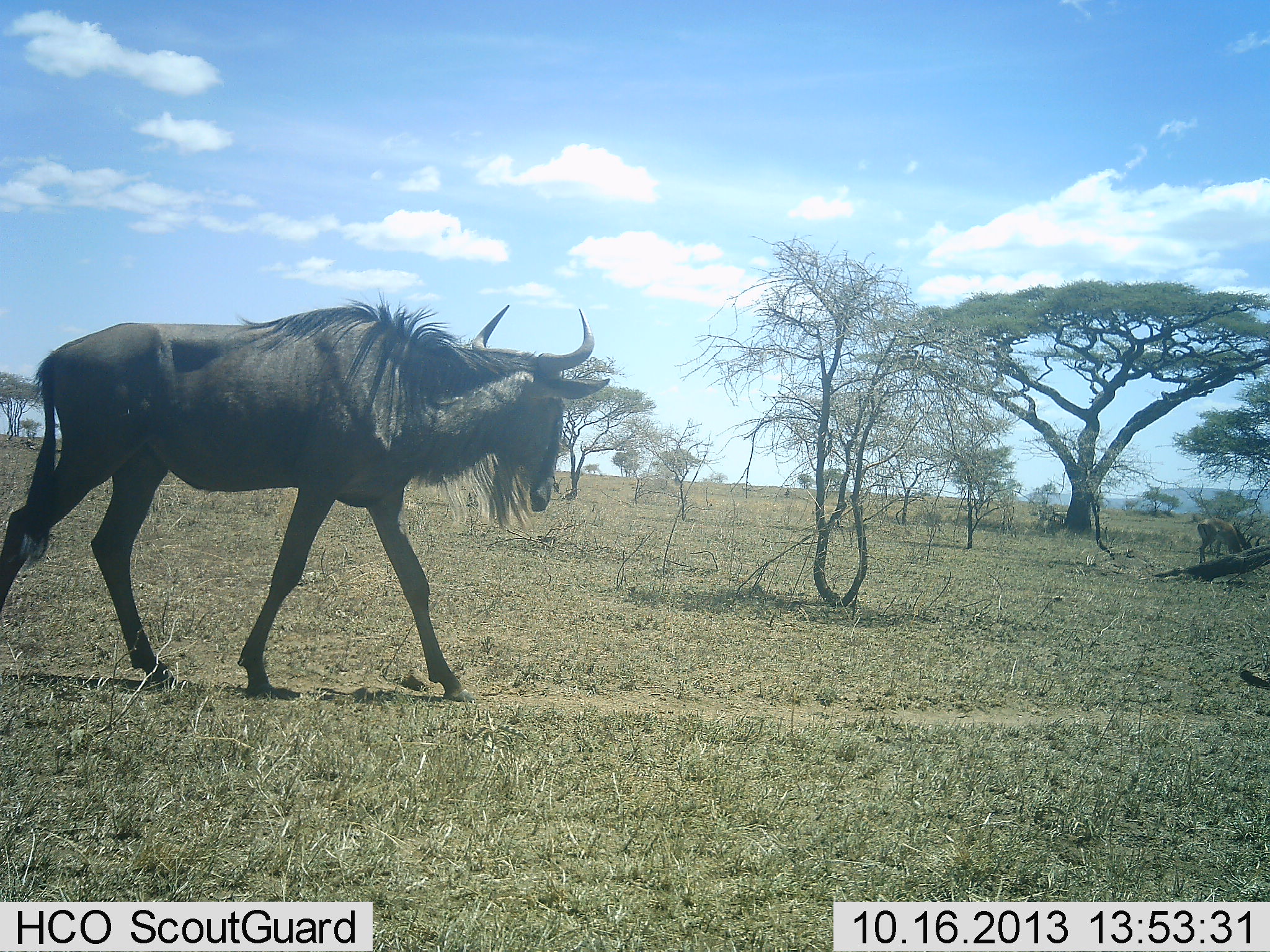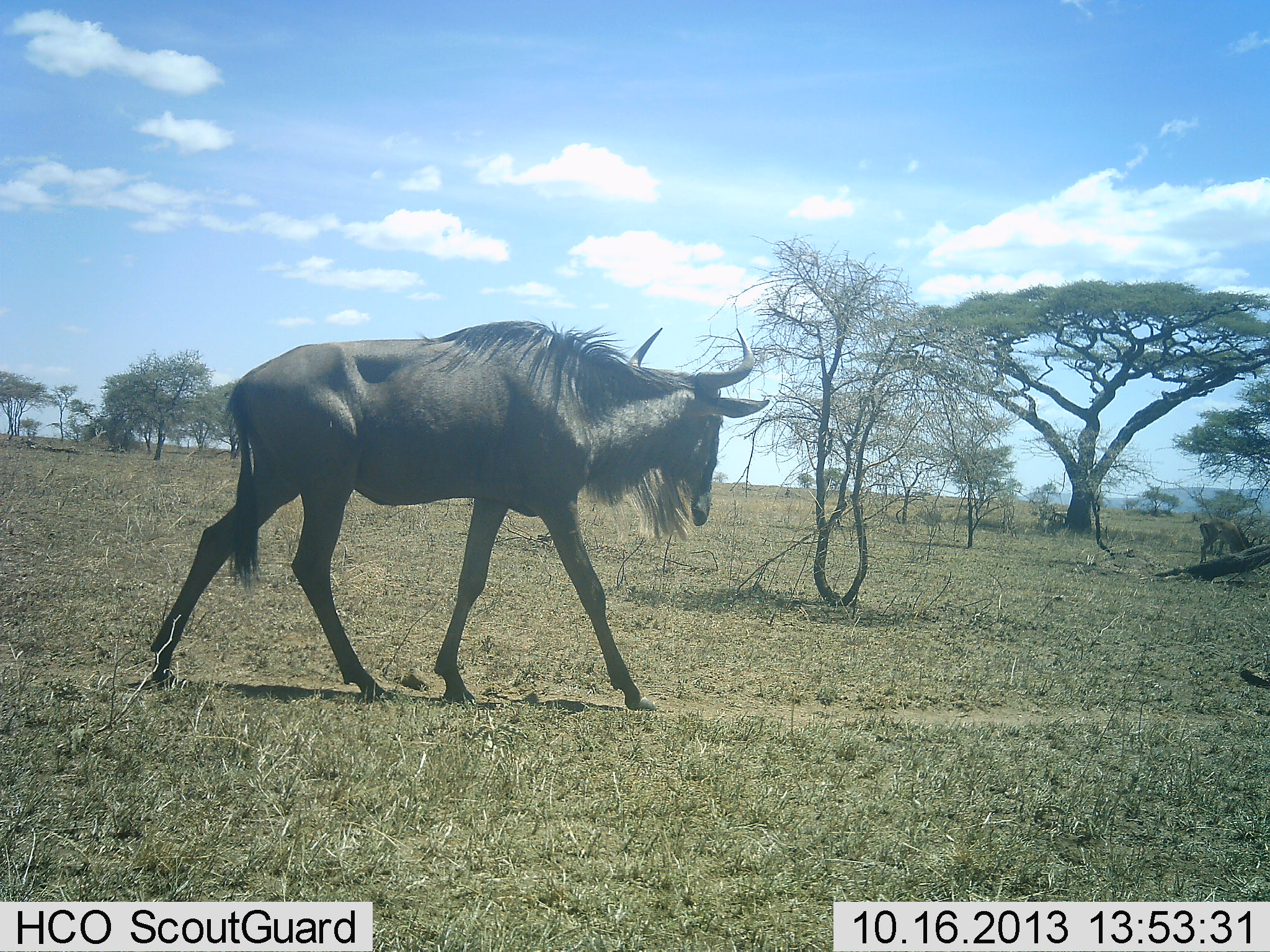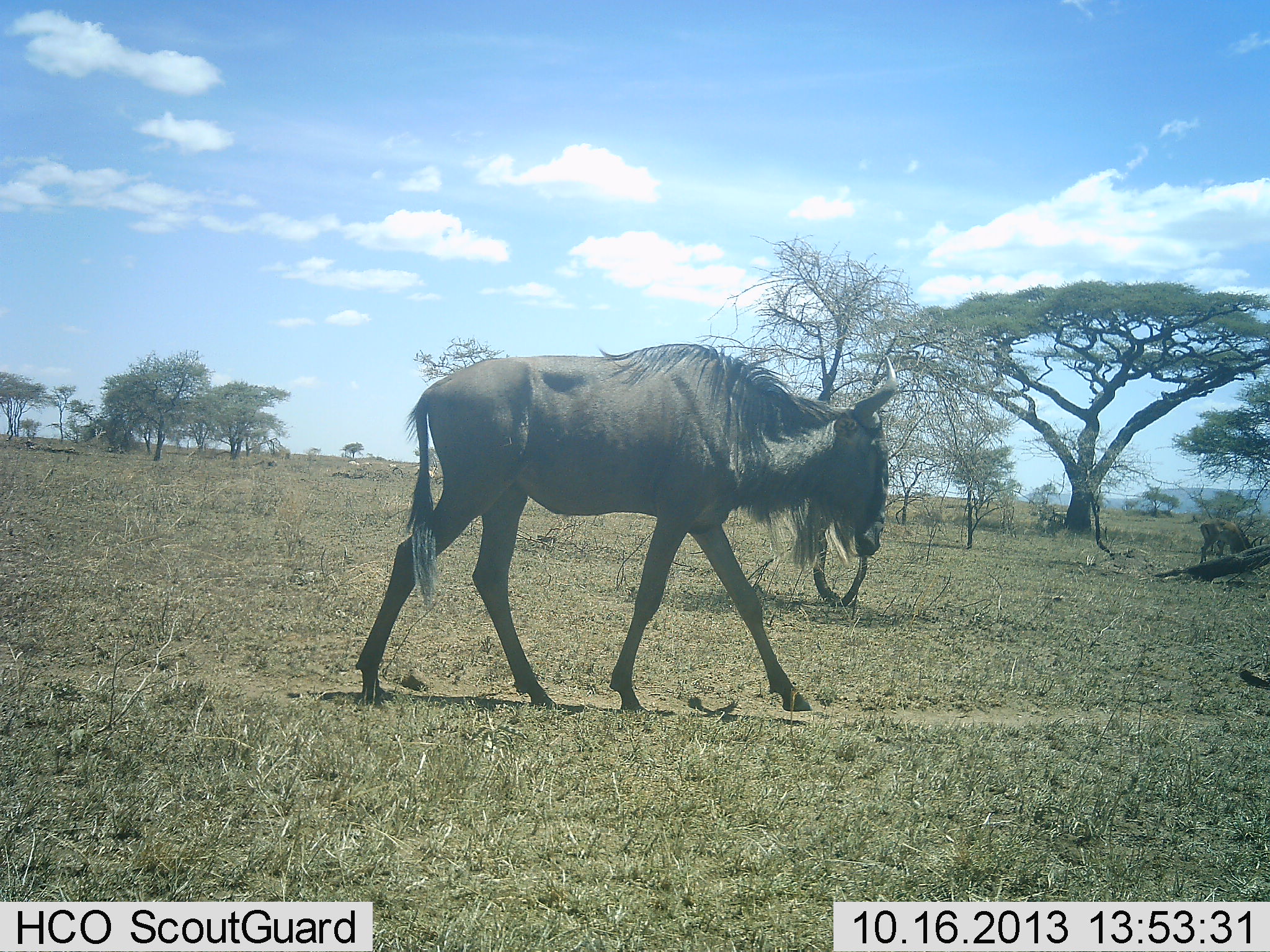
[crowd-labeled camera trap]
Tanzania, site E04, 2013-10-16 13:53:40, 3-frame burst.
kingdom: Animalia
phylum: Chordata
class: Mammalia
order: Artiodactyla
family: Bovidae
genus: Connochaetes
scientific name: Connochaetes taurinus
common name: blue wildebeest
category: wildebeest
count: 2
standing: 9%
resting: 0%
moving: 100%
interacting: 0%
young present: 0%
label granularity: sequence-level